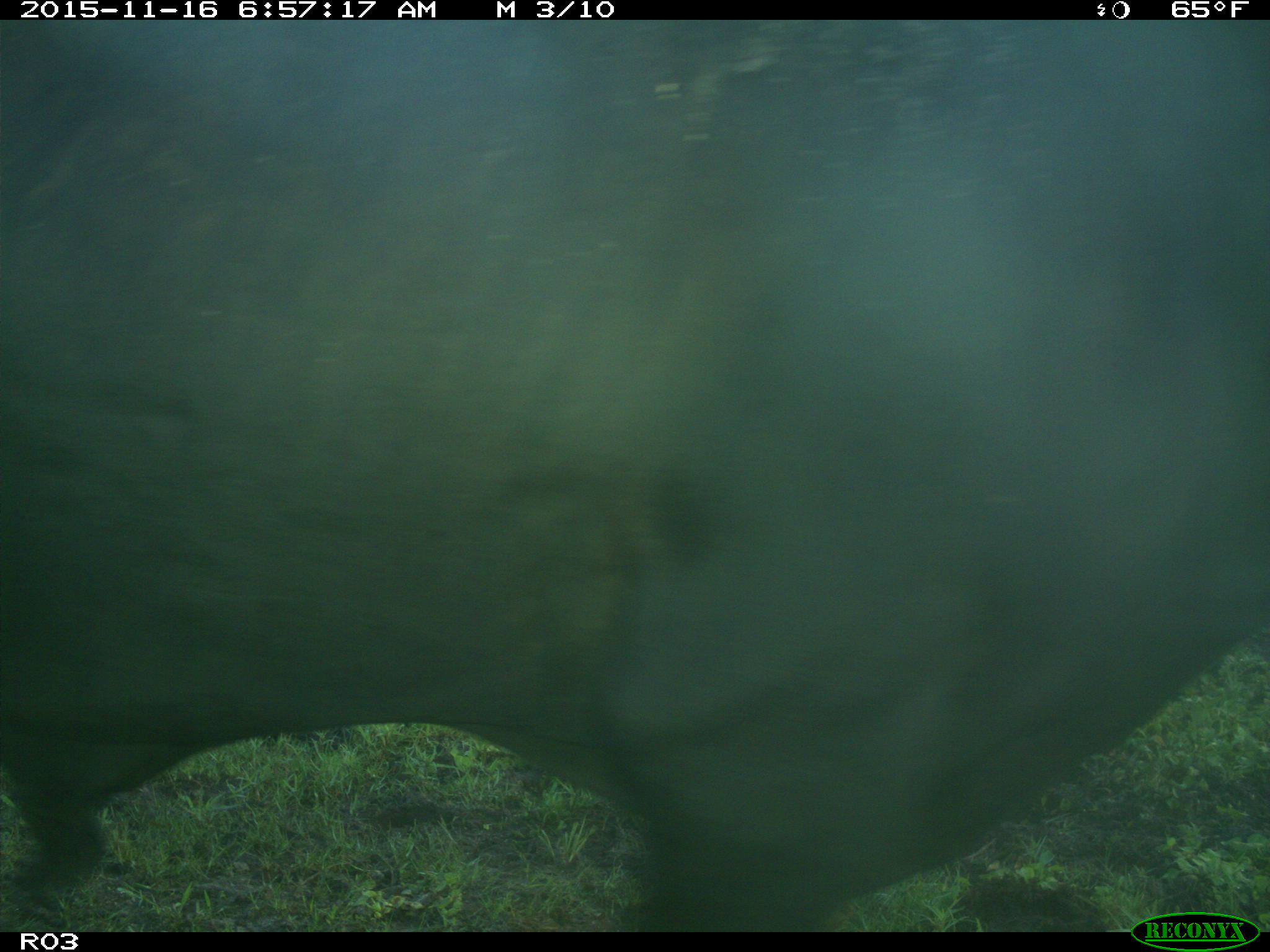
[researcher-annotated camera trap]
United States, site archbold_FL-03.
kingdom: Animalia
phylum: Chordata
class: Mammalia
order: Artiodactyla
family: Bovidae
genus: Bos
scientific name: Bos taurus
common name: domestic cow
Bos taurus (domestic cow).